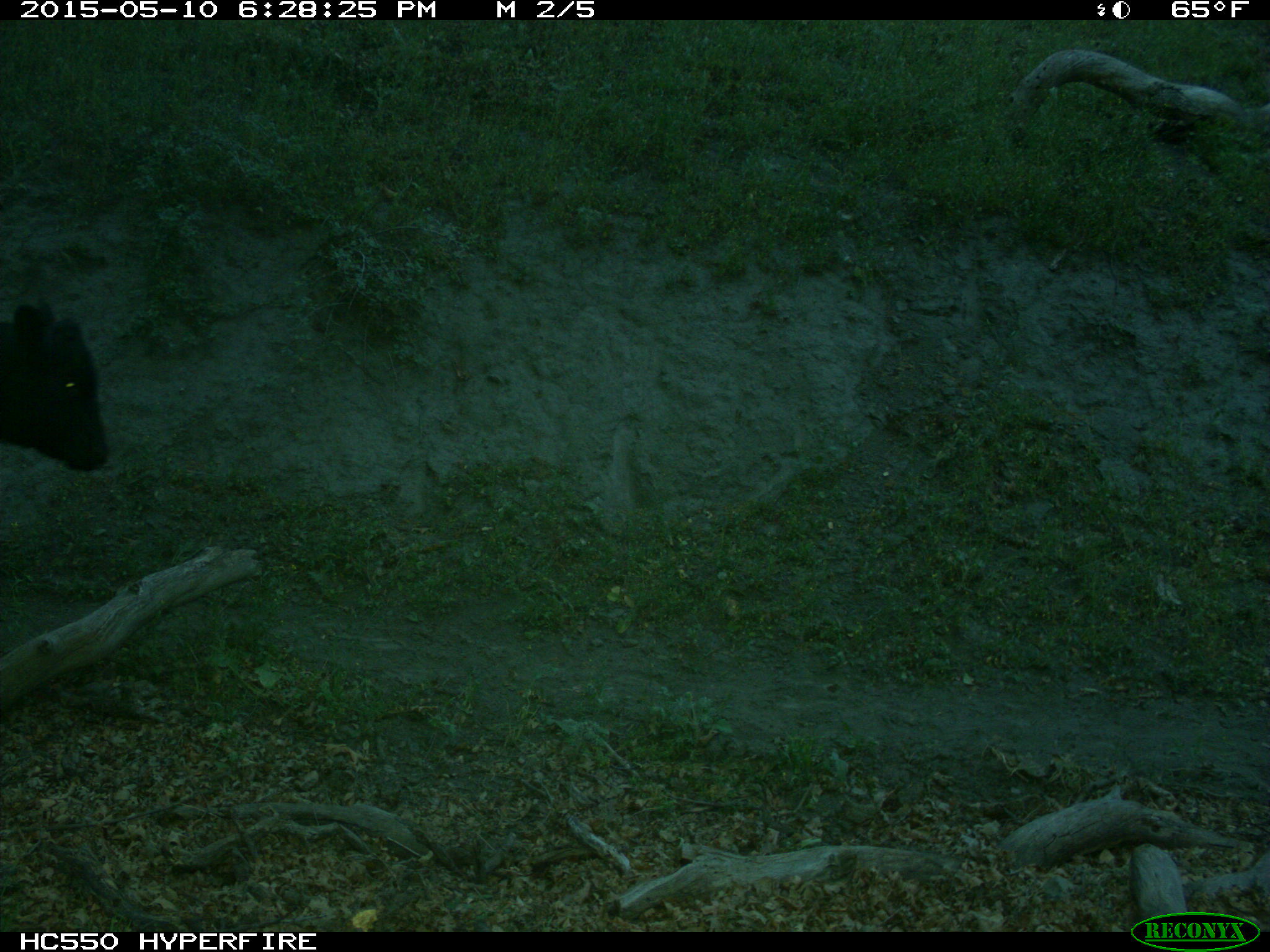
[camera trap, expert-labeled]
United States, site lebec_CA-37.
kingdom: Animalia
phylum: Chordata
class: Mammalia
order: Artiodactyla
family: Bovidae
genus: Bos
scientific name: Bos taurus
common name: domestic cow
Bos taurus (domestic cow).